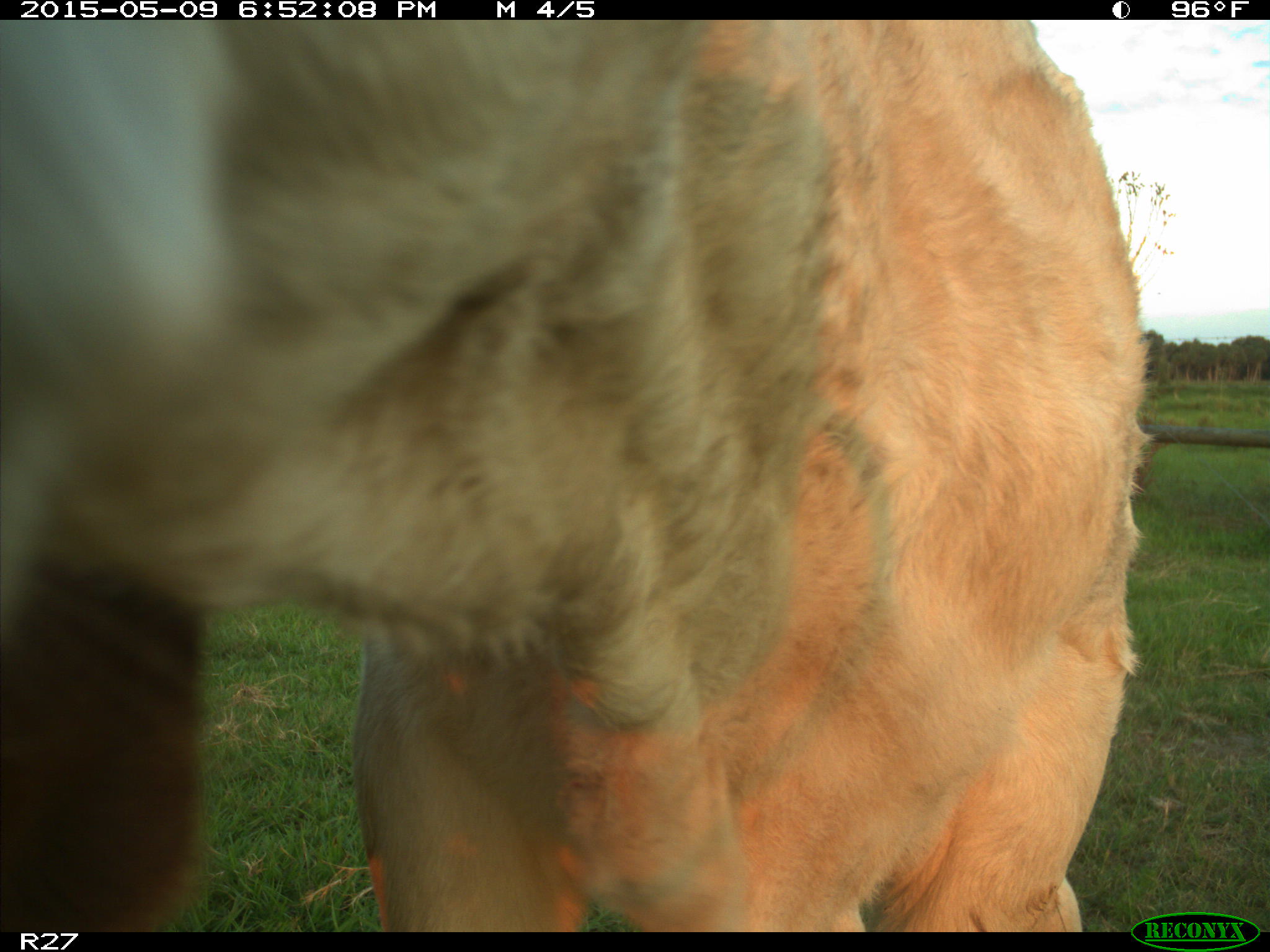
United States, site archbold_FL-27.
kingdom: Animalia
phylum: Chordata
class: Mammalia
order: Artiodactyla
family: Bovidae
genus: Bos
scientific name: Bos taurus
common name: domestic cow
Bos taurus (domestic cow).